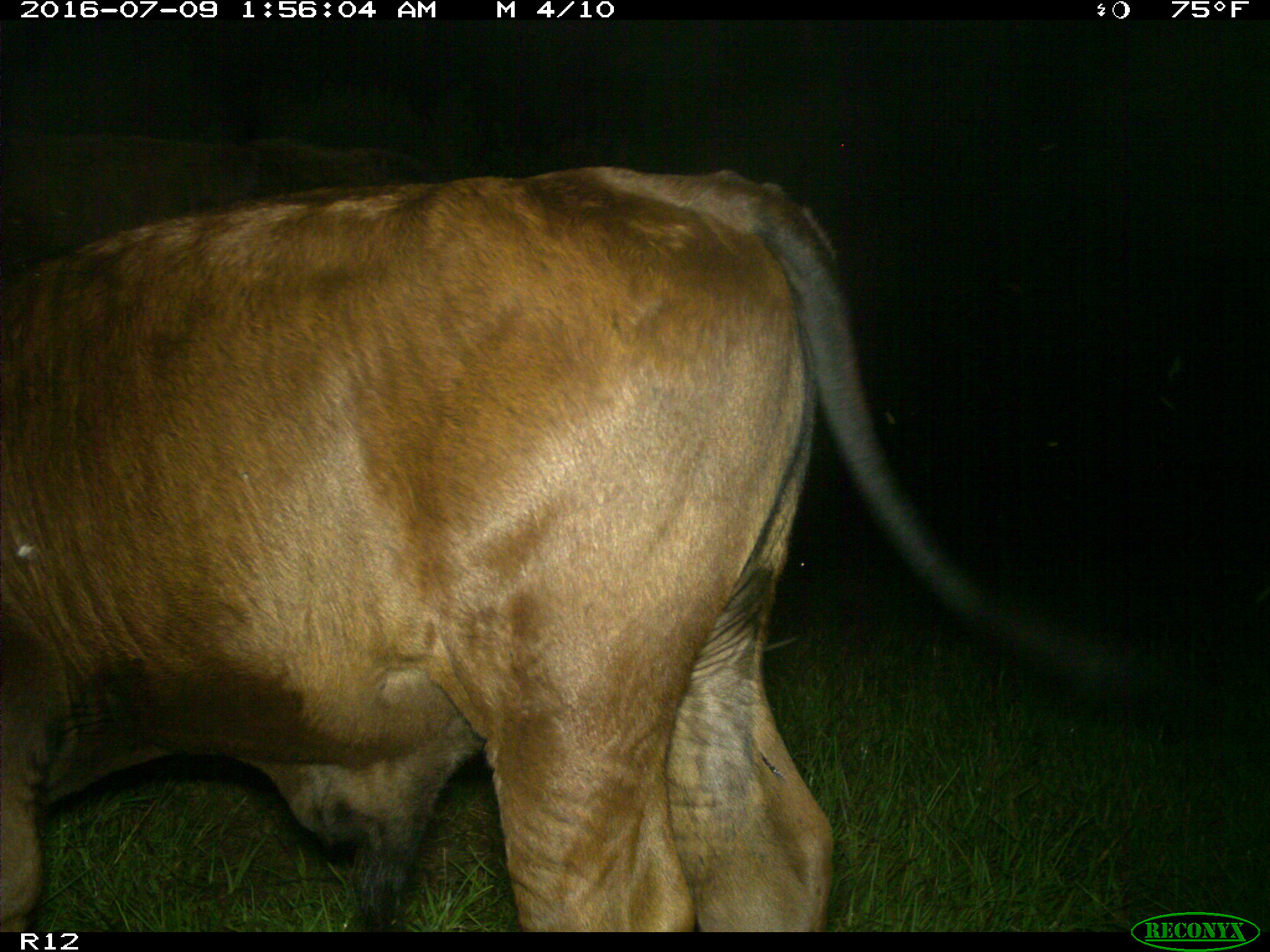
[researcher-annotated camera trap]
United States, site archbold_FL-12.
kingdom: Animalia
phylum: Chordata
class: Mammalia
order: Artiodactyla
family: Bovidae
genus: Bos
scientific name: Bos taurus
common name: domestic cow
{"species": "Bos taurus (domestic cow)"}